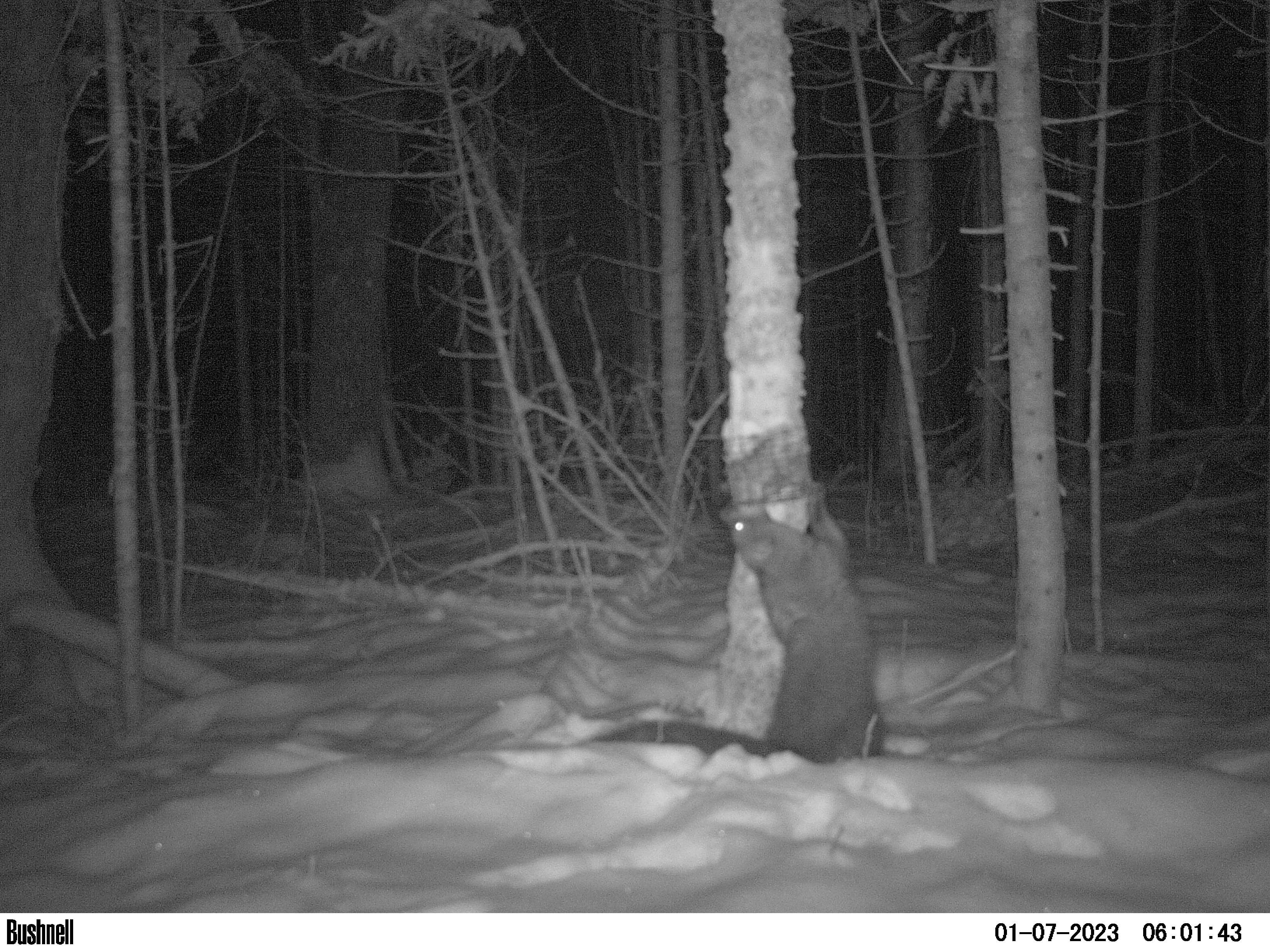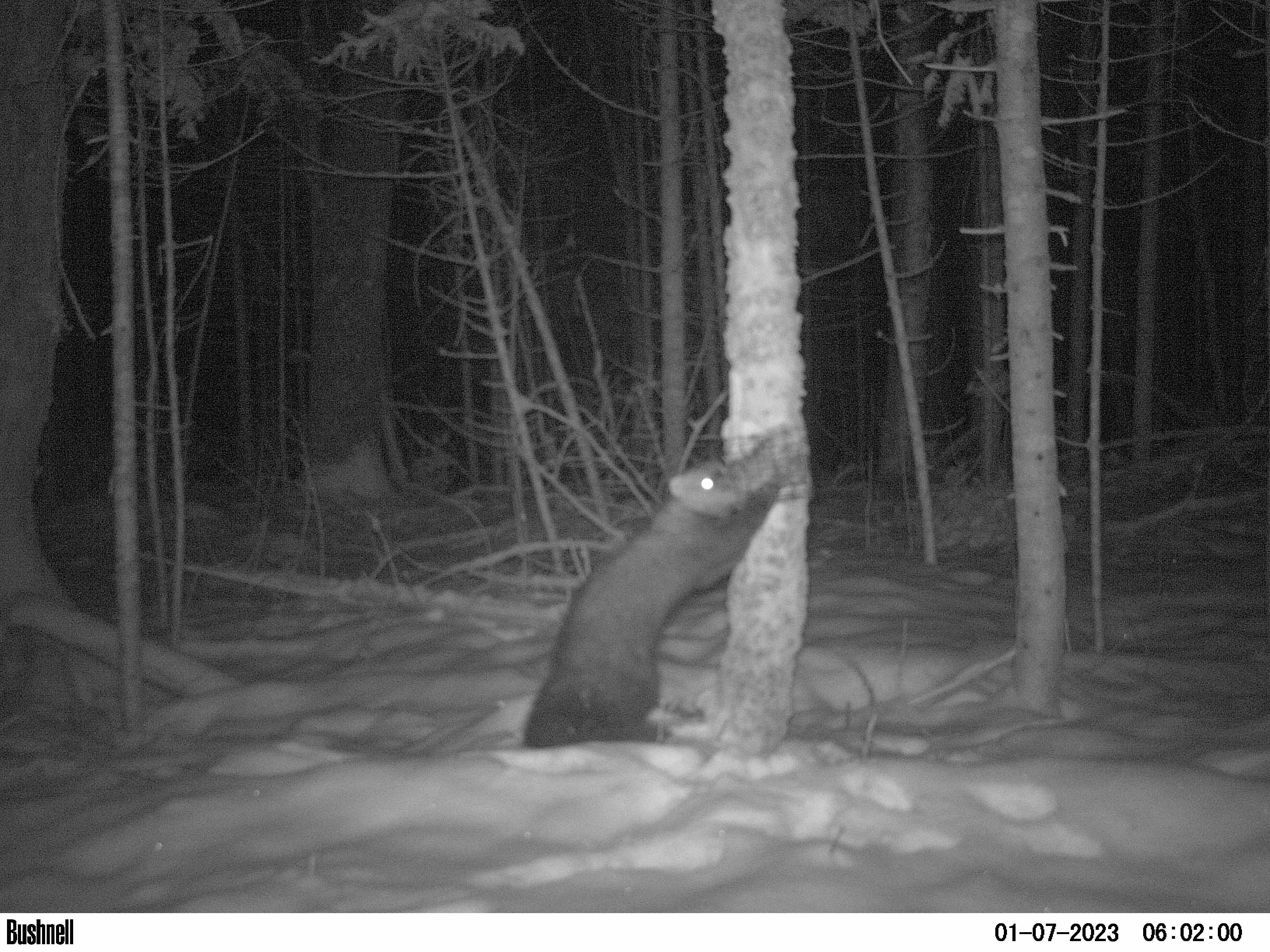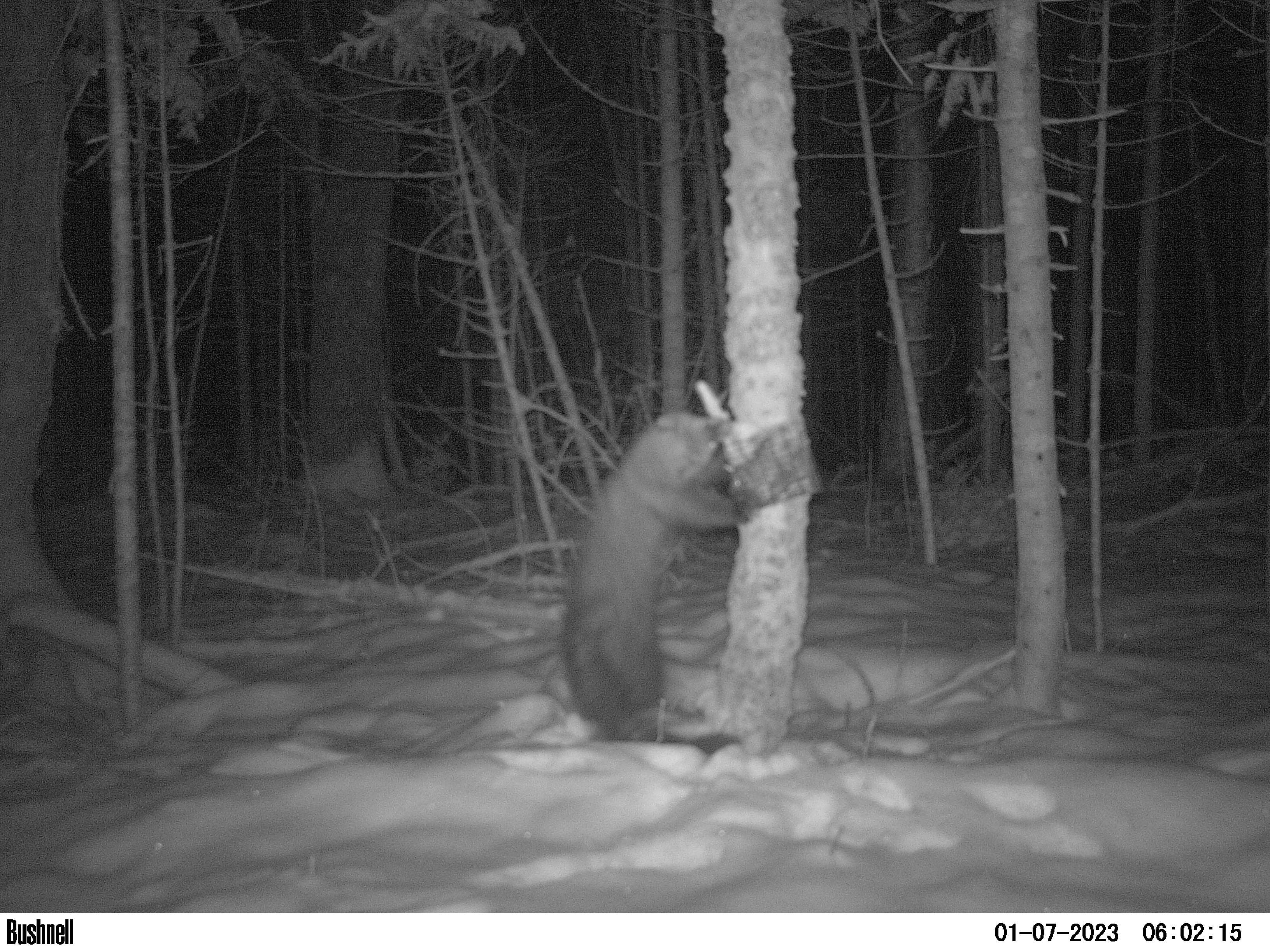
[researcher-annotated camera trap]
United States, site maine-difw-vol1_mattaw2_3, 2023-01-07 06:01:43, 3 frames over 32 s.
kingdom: Animalia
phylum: Chordata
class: Mammalia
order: Carnivora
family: Mustelidae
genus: Pekania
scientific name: Pekania pennanti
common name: fisher